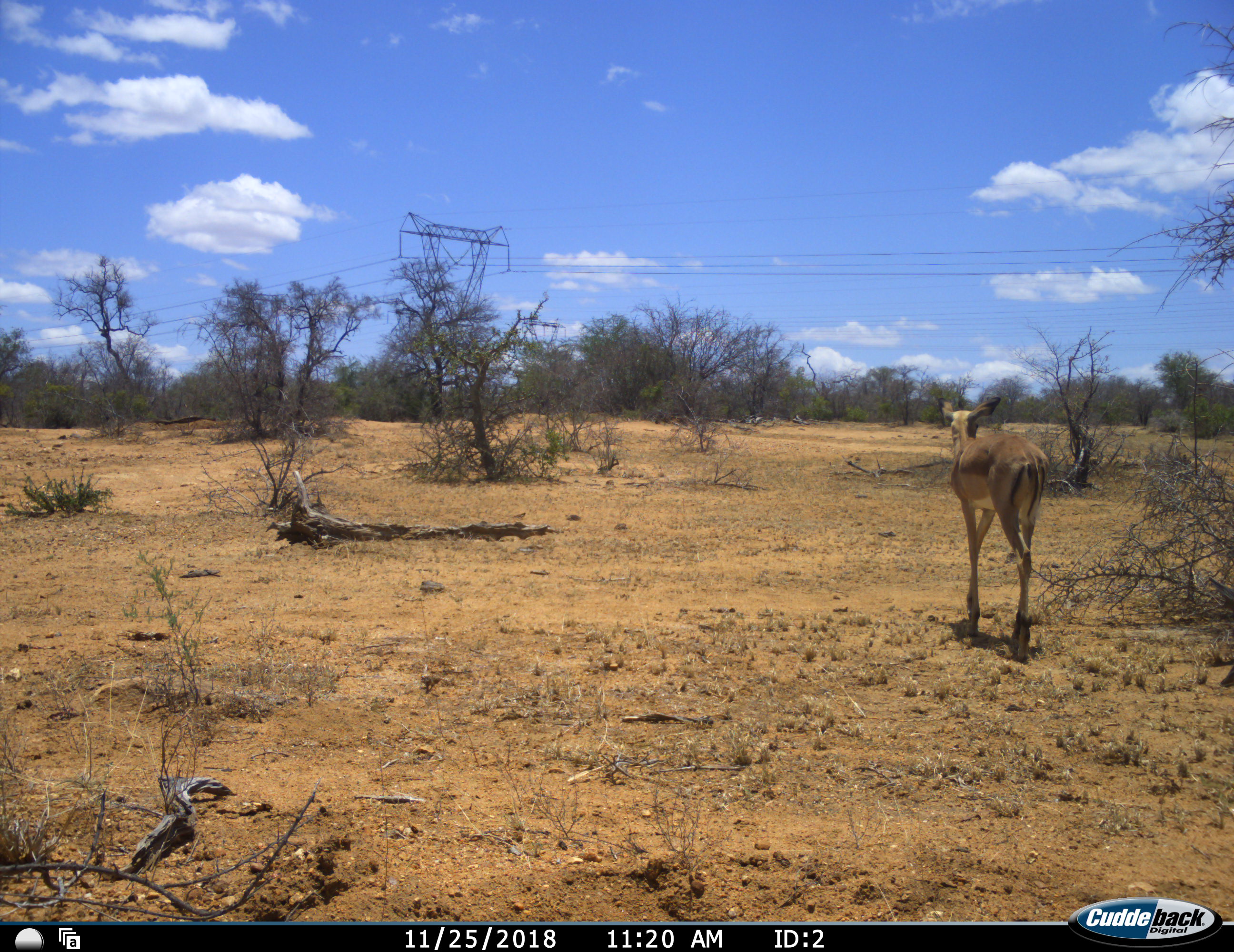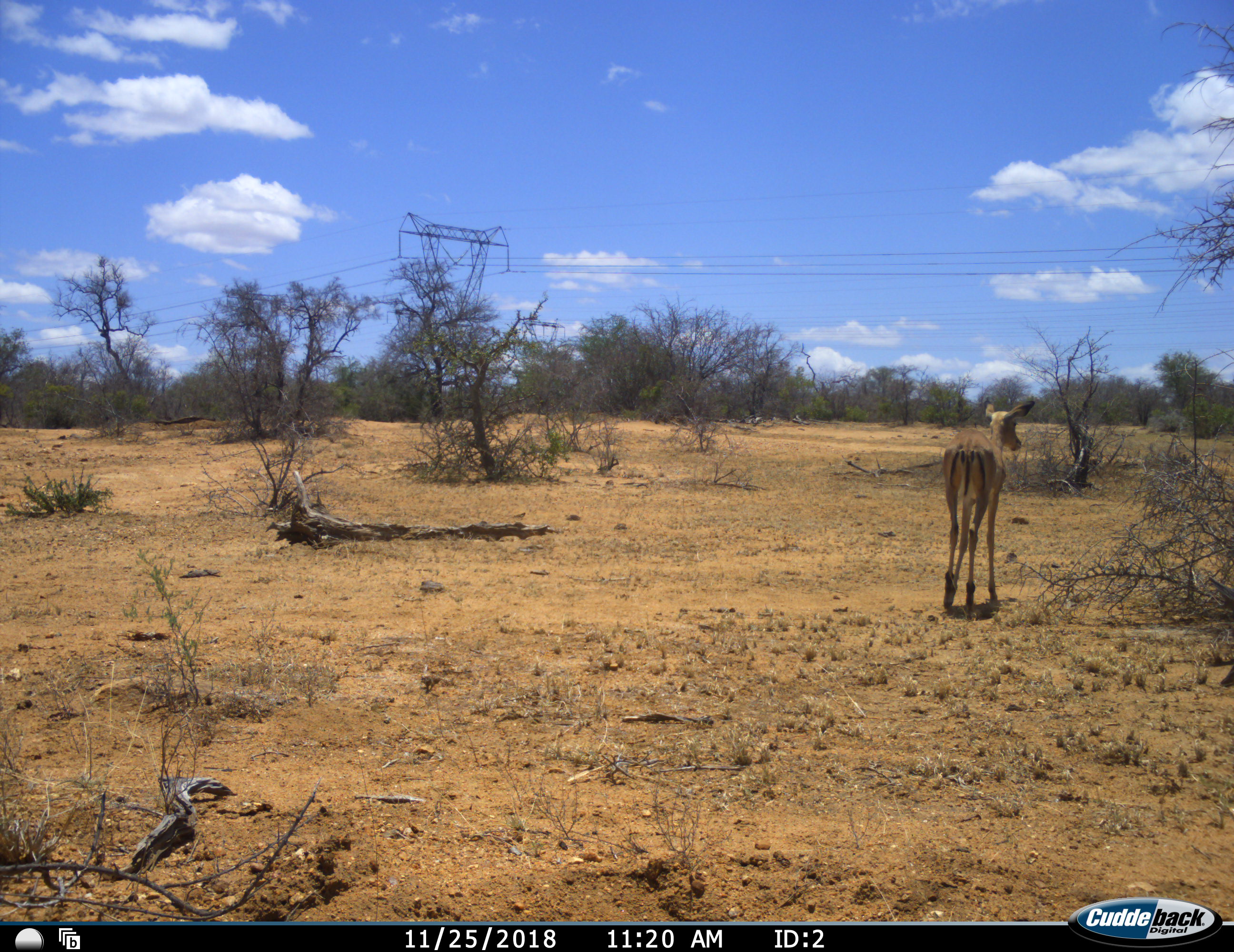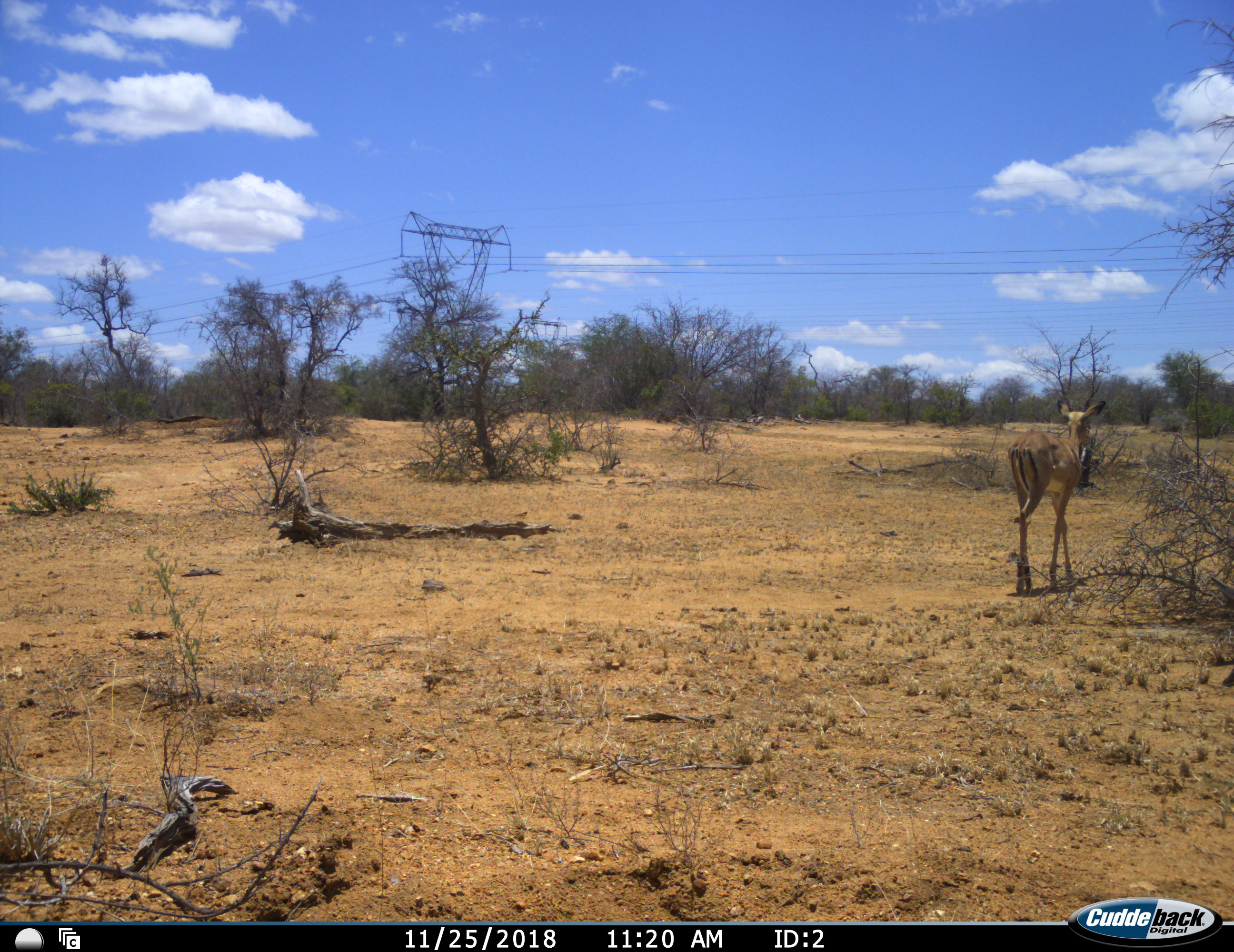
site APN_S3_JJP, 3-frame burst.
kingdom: Animalia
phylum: Chordata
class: Mammalia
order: Artiodactyla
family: Bovidae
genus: Aepyceros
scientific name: Aepyceros melampus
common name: impala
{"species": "impala (Aepyceros melampus)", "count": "1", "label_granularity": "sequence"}